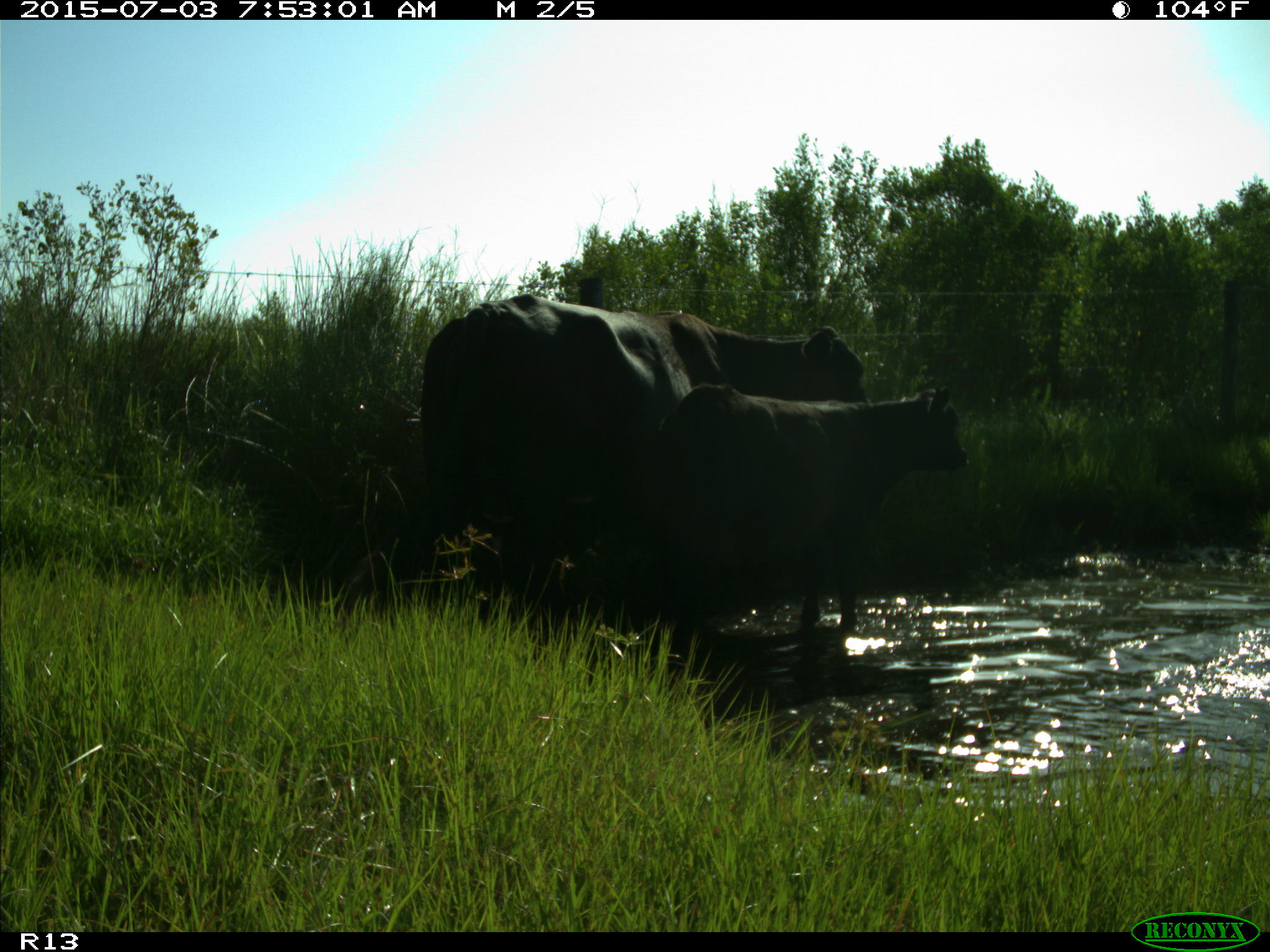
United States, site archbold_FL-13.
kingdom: Animalia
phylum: Chordata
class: Mammalia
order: Artiodactyla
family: Bovidae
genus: Bos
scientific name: Bos taurus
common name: domestic cow